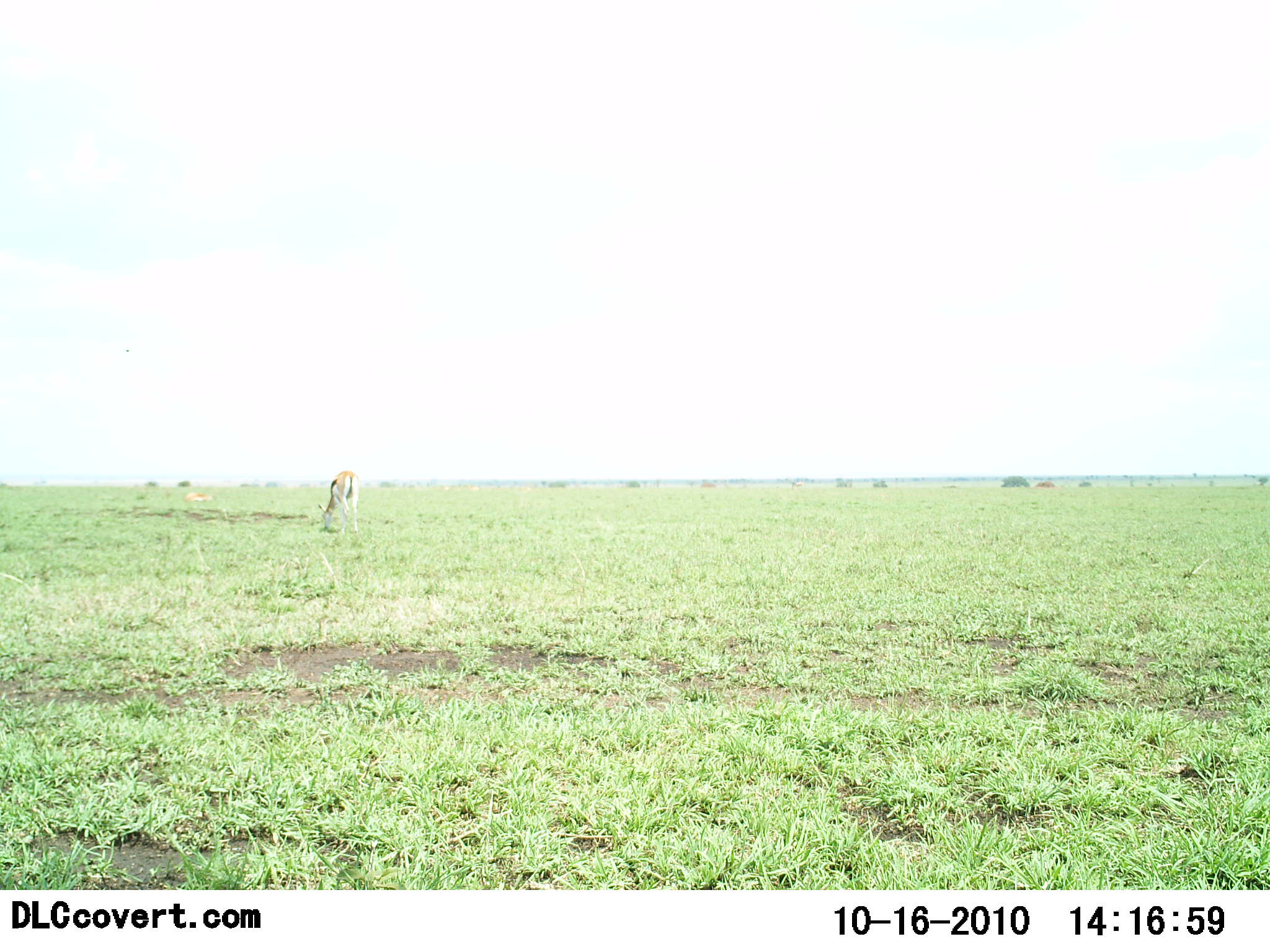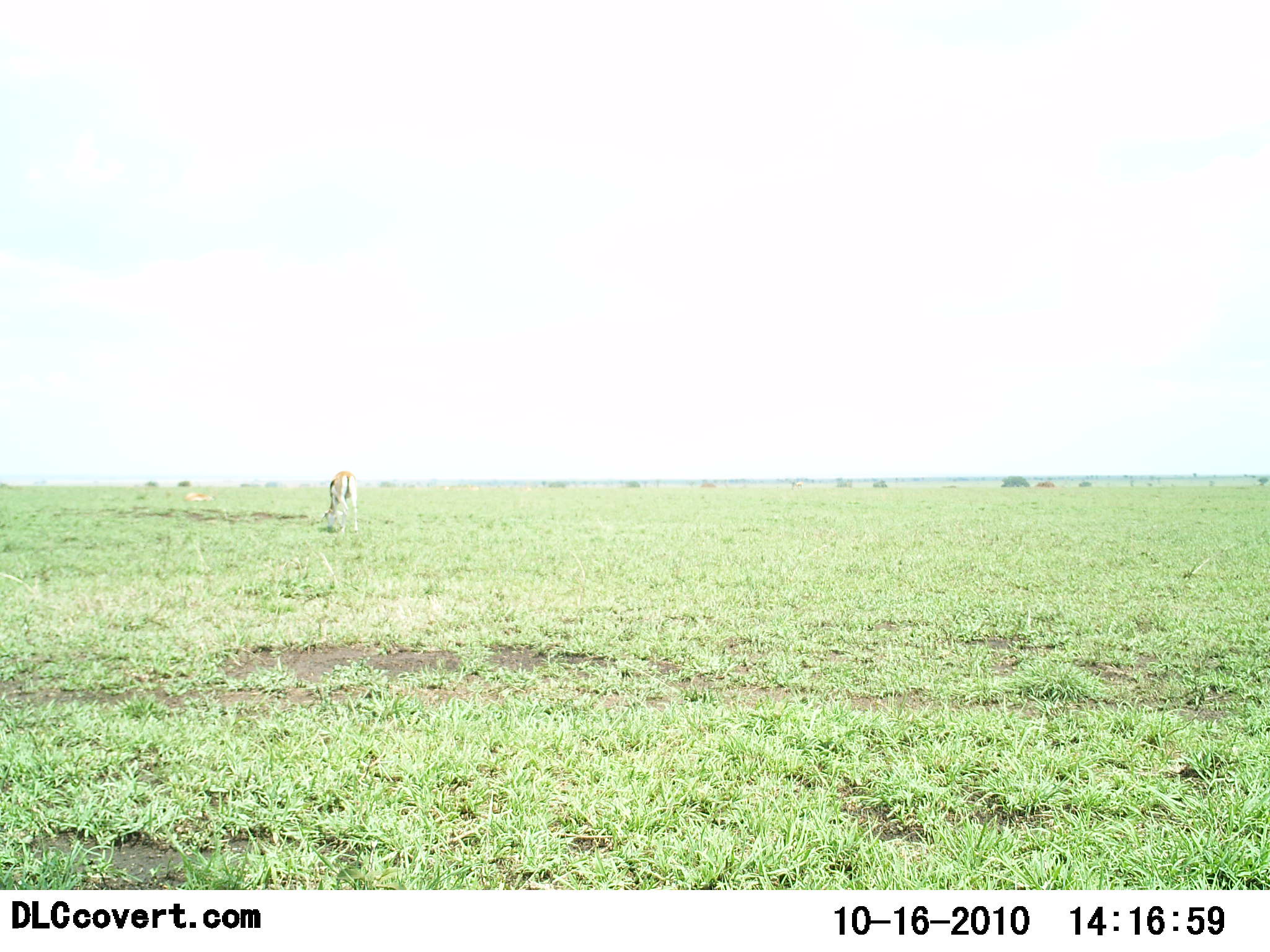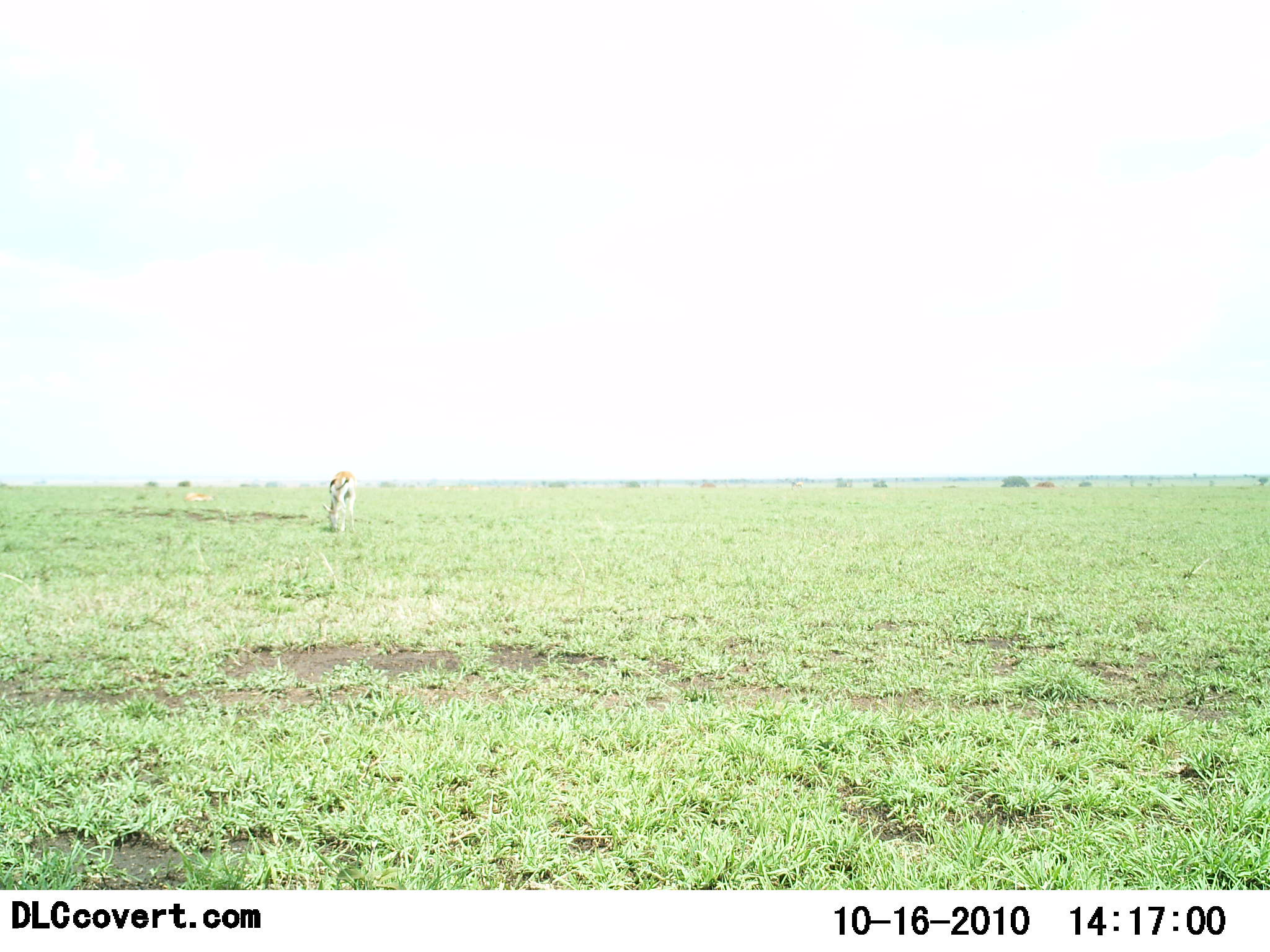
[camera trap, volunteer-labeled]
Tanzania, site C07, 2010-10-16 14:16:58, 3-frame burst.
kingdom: Animalia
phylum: Chordata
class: Mammalia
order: Artiodactyla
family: Bovidae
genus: Eudorcas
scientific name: Eudorcas thomsonii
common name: thomson's gazelle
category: gazellethomsons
Gazellethomsons (thomson's gazelle) (Eudorcas thomsonii), count 1. Behavior (volunteer vote fractions): standing 27%, resting 7%, moving 0%, interacting 0%. Young present (vote fraction): 0%. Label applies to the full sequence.